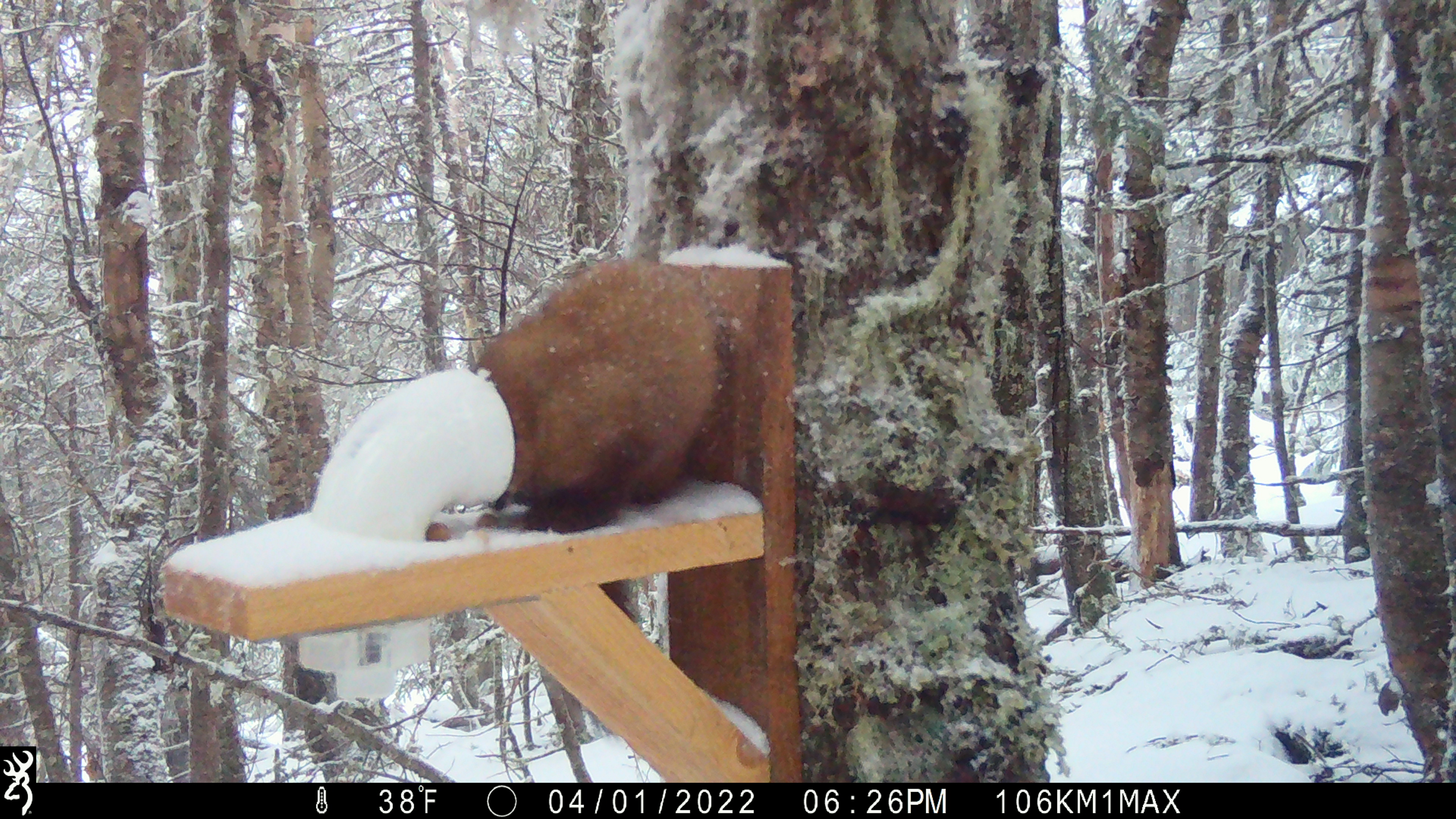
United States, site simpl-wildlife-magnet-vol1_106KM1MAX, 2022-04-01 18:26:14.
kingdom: Animalia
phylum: Chordata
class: Mammalia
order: Carnivora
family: Mustelidae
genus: Martes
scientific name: Martes americana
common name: american marten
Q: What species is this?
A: American marten (Martes americana).